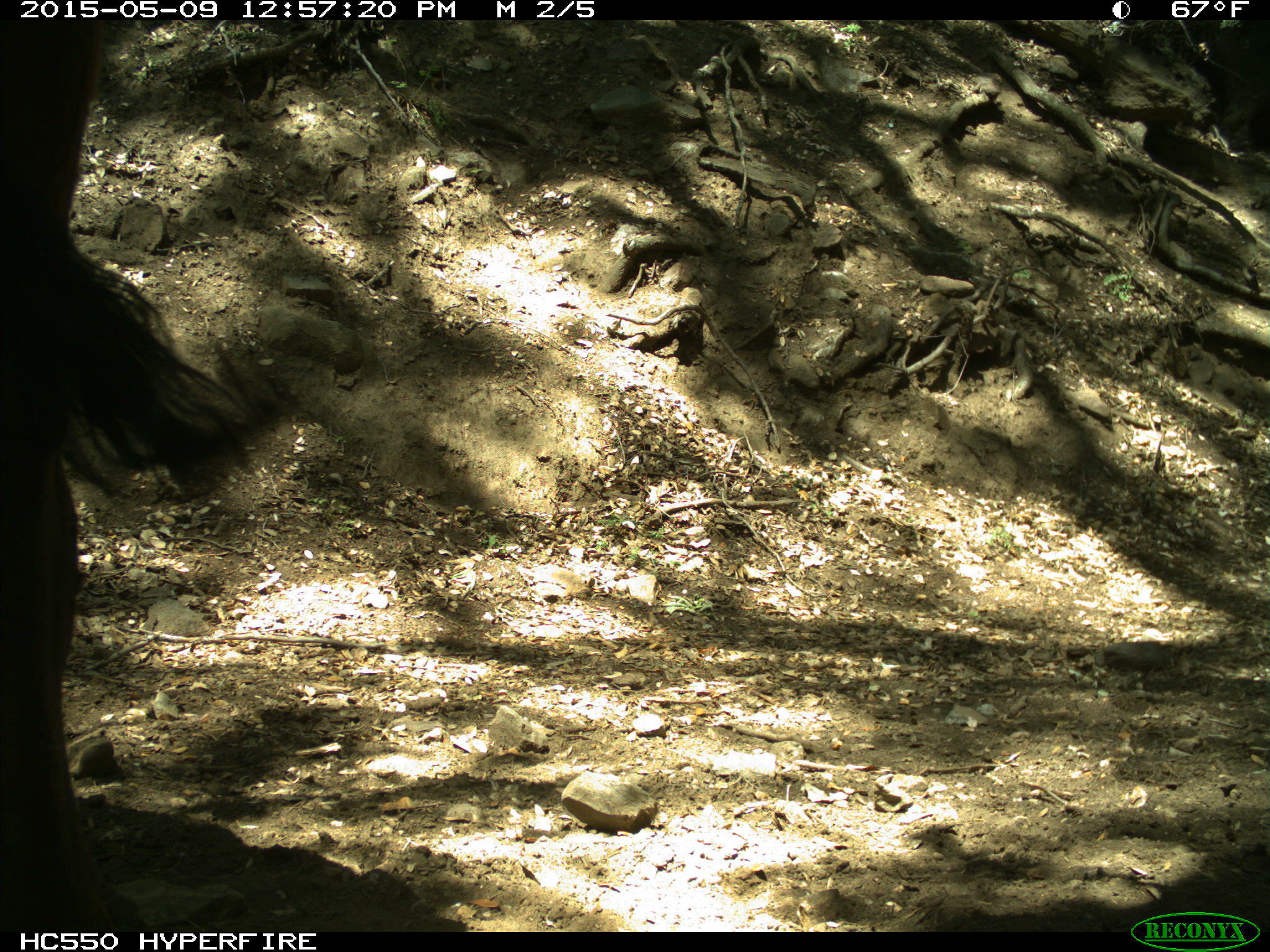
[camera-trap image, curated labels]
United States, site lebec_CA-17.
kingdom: Animalia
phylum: Chordata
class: Mammalia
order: Artiodactyla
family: Bovidae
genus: Bos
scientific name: Bos taurus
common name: domestic cow